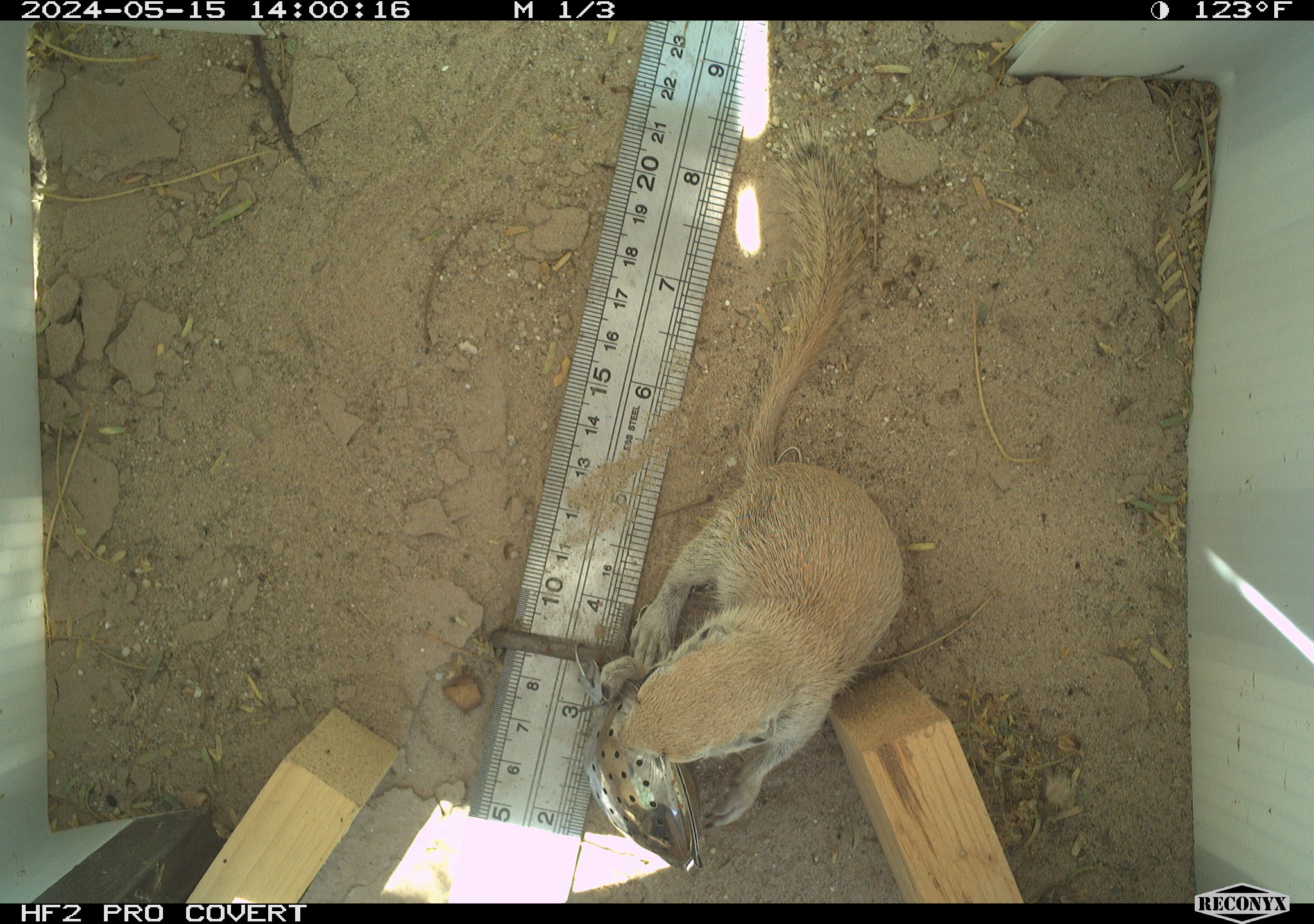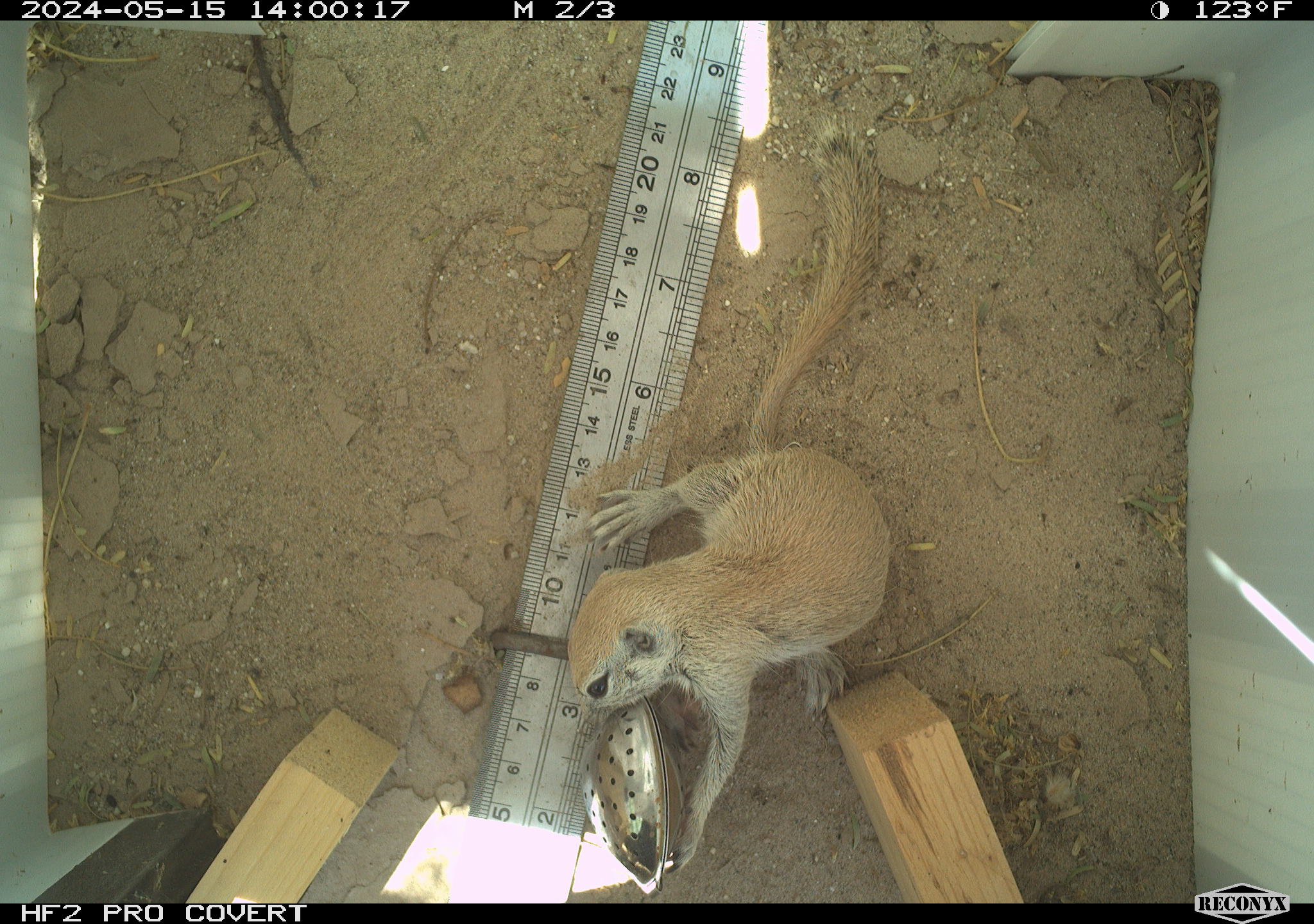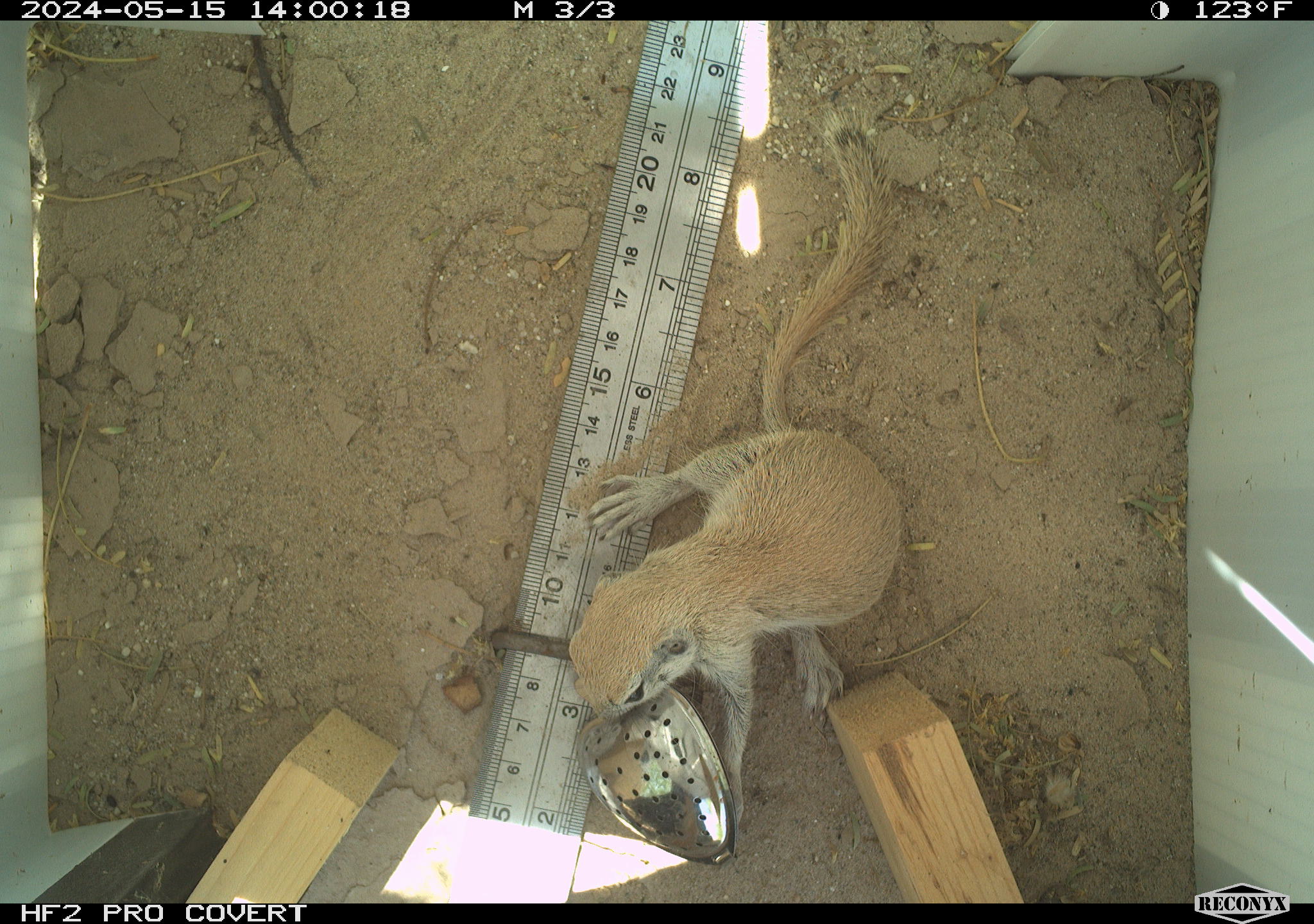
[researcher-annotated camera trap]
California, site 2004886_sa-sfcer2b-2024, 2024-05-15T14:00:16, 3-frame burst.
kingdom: Animalia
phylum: Chordata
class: Mammalia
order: Rodentia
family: Sciuridae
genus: Xerospermophilus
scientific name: Xerospermophilus tereticaudus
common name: round-tailed ground squirrel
Round-tailed ground squirrel (Xerospermophilus tereticaudus).